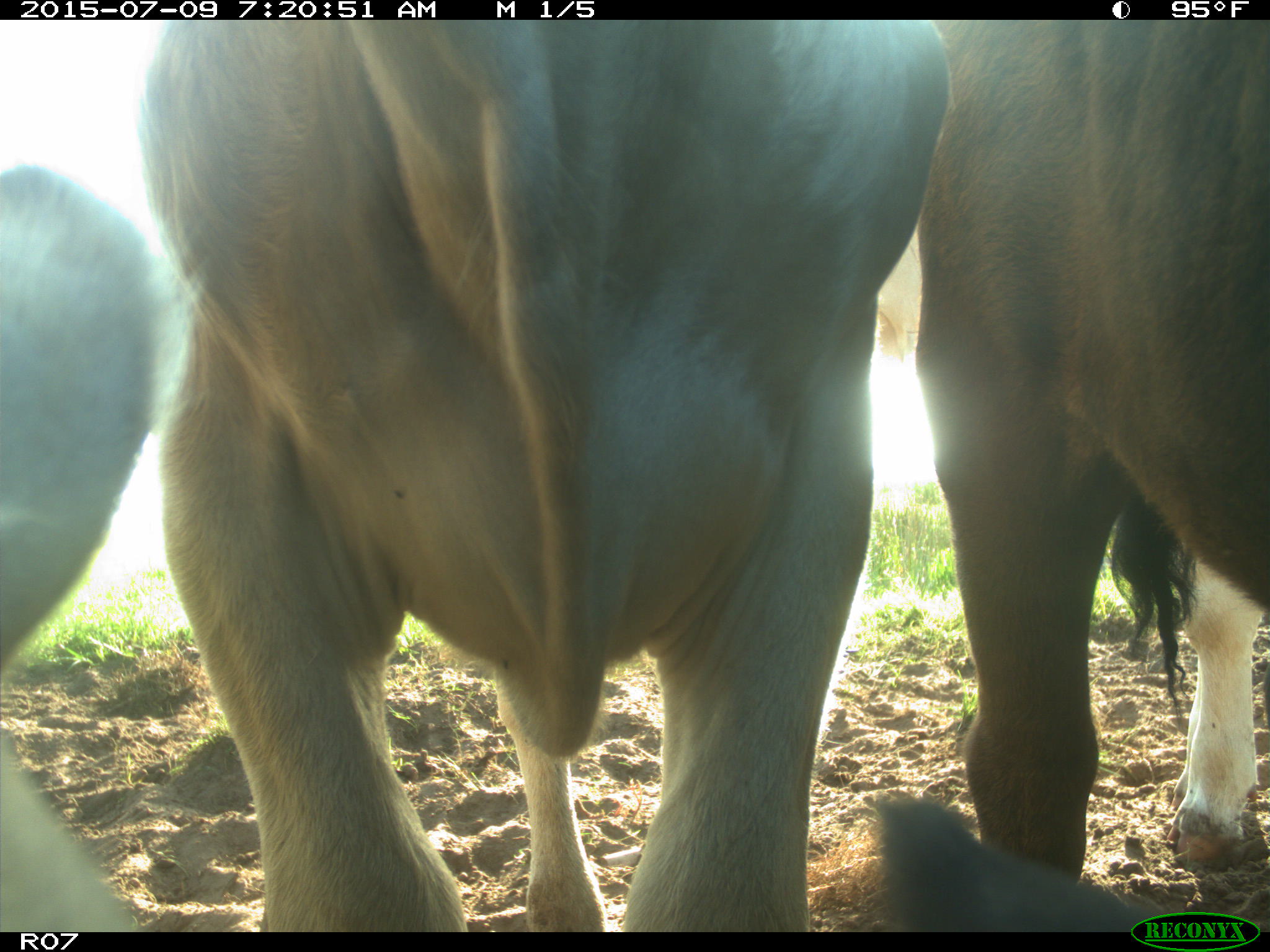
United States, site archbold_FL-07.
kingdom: Animalia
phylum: Chordata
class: Mammalia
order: Artiodactyla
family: Bovidae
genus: Bos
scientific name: Bos taurus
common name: domestic cow